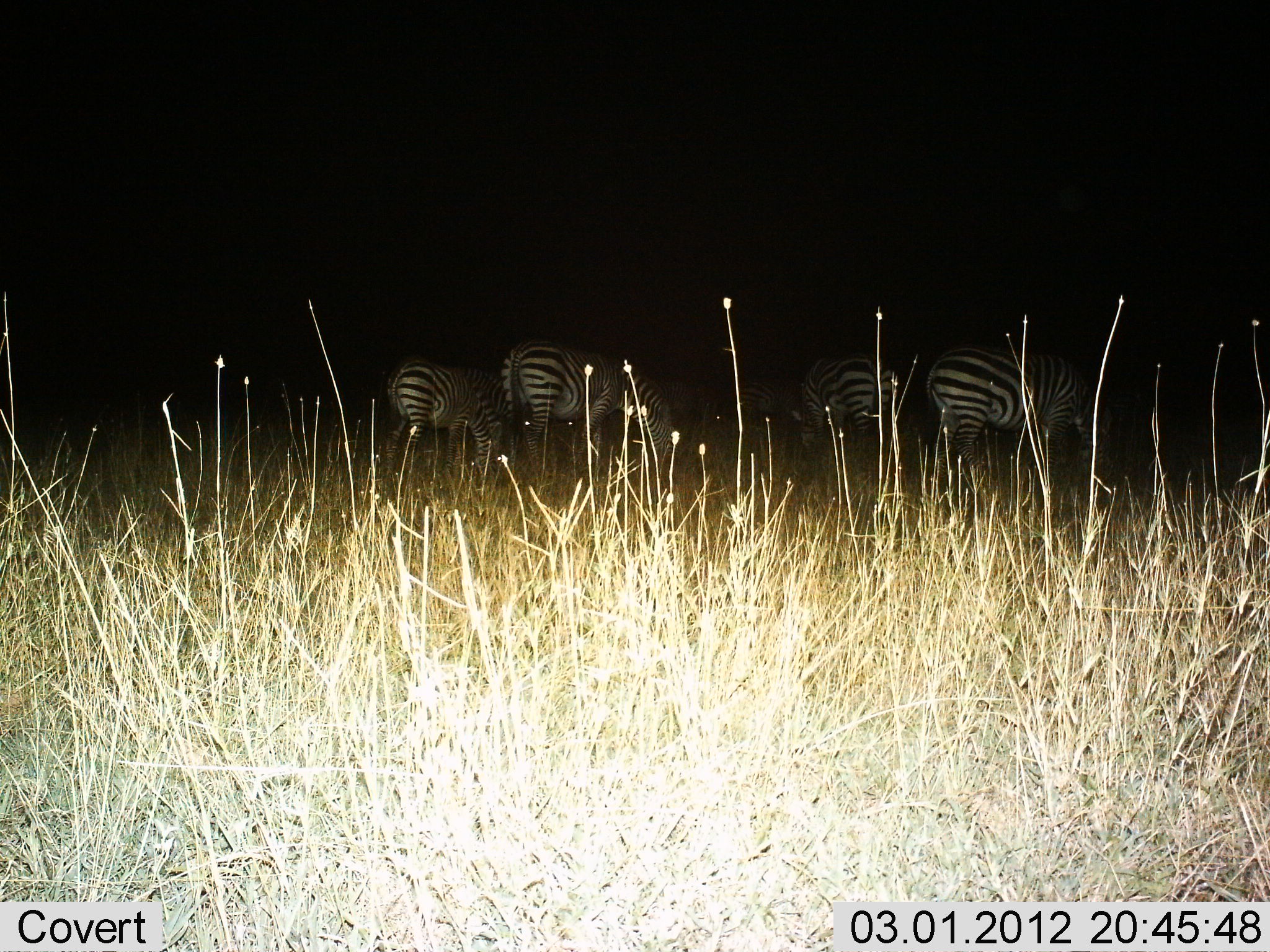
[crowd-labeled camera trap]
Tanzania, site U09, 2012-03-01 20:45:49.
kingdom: Animalia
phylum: Chordata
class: Mammalia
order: Perissodactyla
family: Equidae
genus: Equus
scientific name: Equus quagga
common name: plains zebra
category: zebra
Zebra (plains zebra) (Equus quagga), count 4. Behavior (volunteer vote fractions): standing 67%, resting 0%, moving 0%, interacting 0%. Young present (vote fraction): 0%. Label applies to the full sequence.